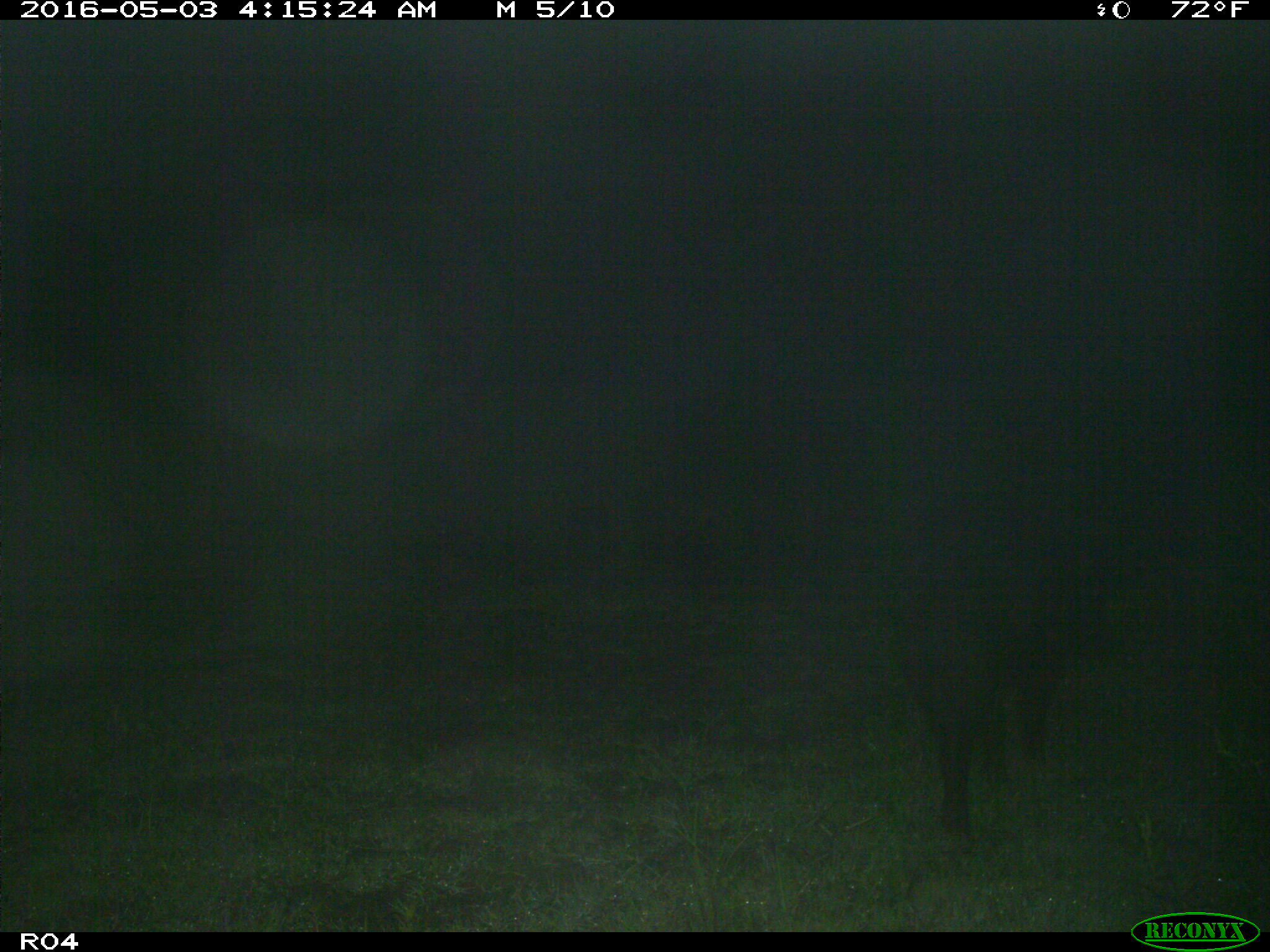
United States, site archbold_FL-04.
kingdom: Animalia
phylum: Chordata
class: Mammalia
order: Artiodactyla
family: Suidae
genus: Sus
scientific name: Sus scrofa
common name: wild boar